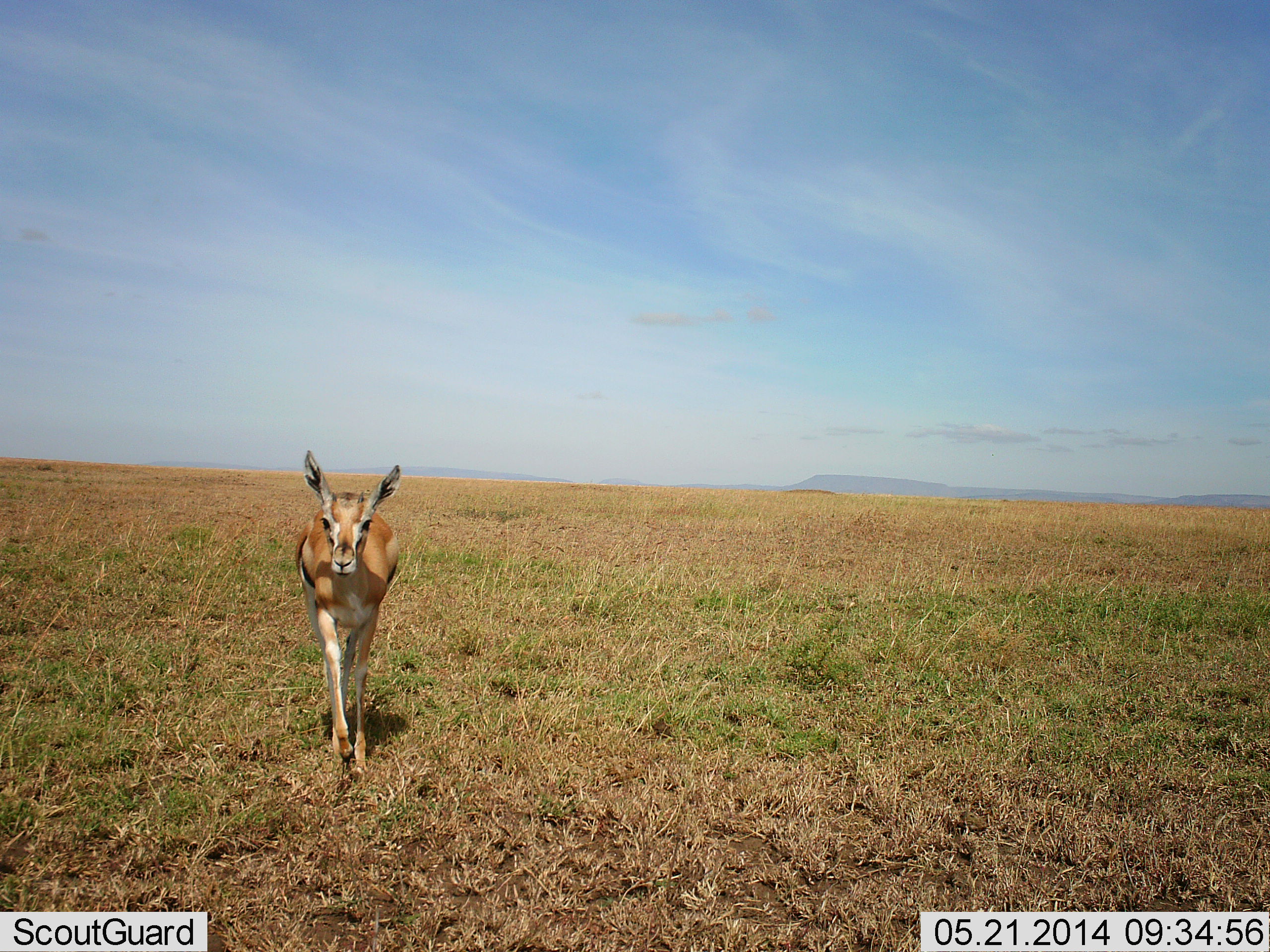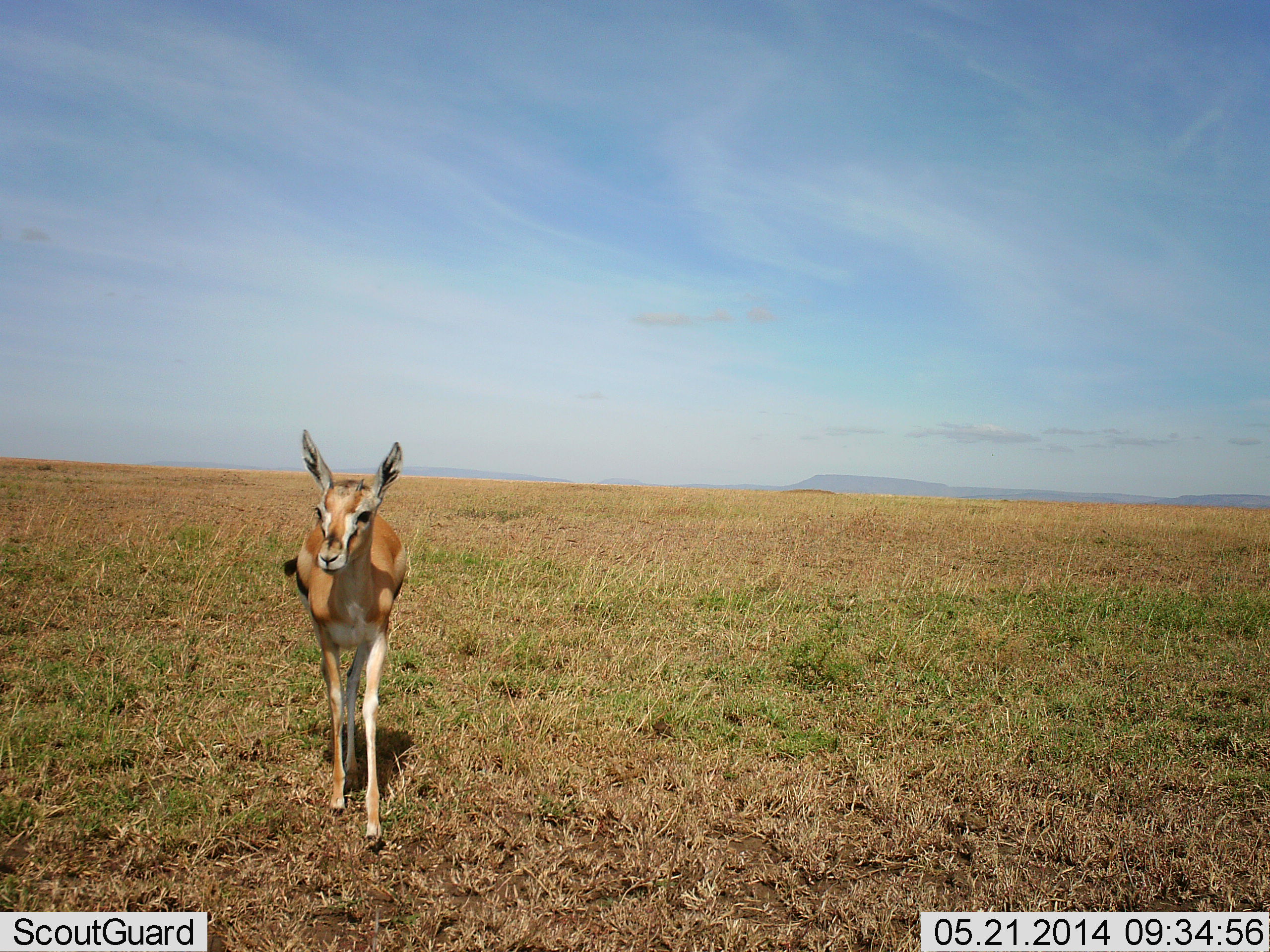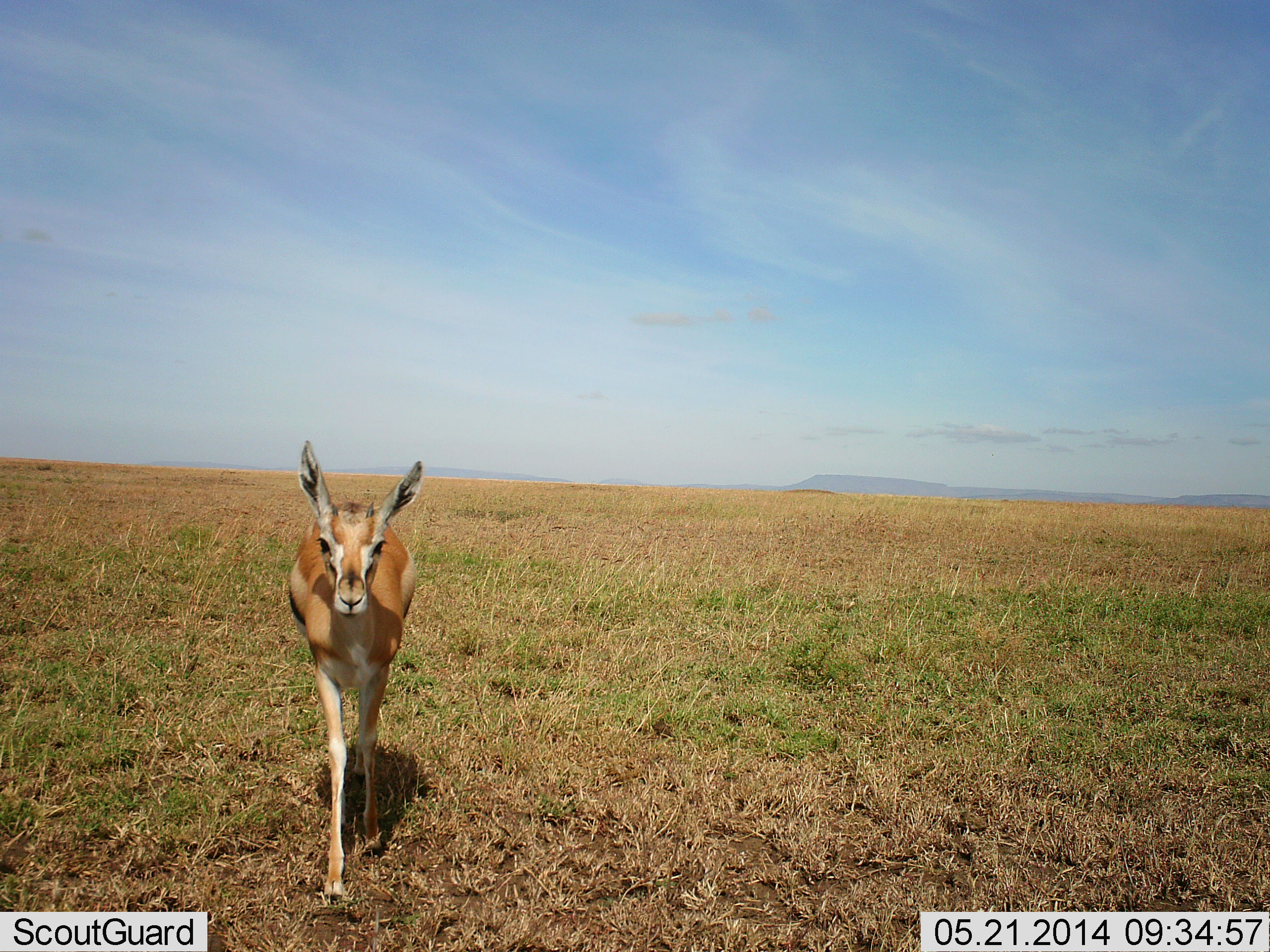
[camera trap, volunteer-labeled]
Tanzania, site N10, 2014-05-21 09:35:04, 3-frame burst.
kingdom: Animalia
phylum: Chordata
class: Mammalia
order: Artiodactyla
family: Bovidae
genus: Eudorcas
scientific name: Eudorcas thomsonii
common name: thomson's gazelle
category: gazellethomsons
Gazellethomsons (thomson's gazelle) (Eudorcas thomsonii), count 1. Behavior (volunteer vote fractions): standing 40%, resting 0%, moving 70%, interacting 0%. Young present (vote fraction): 0%. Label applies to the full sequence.